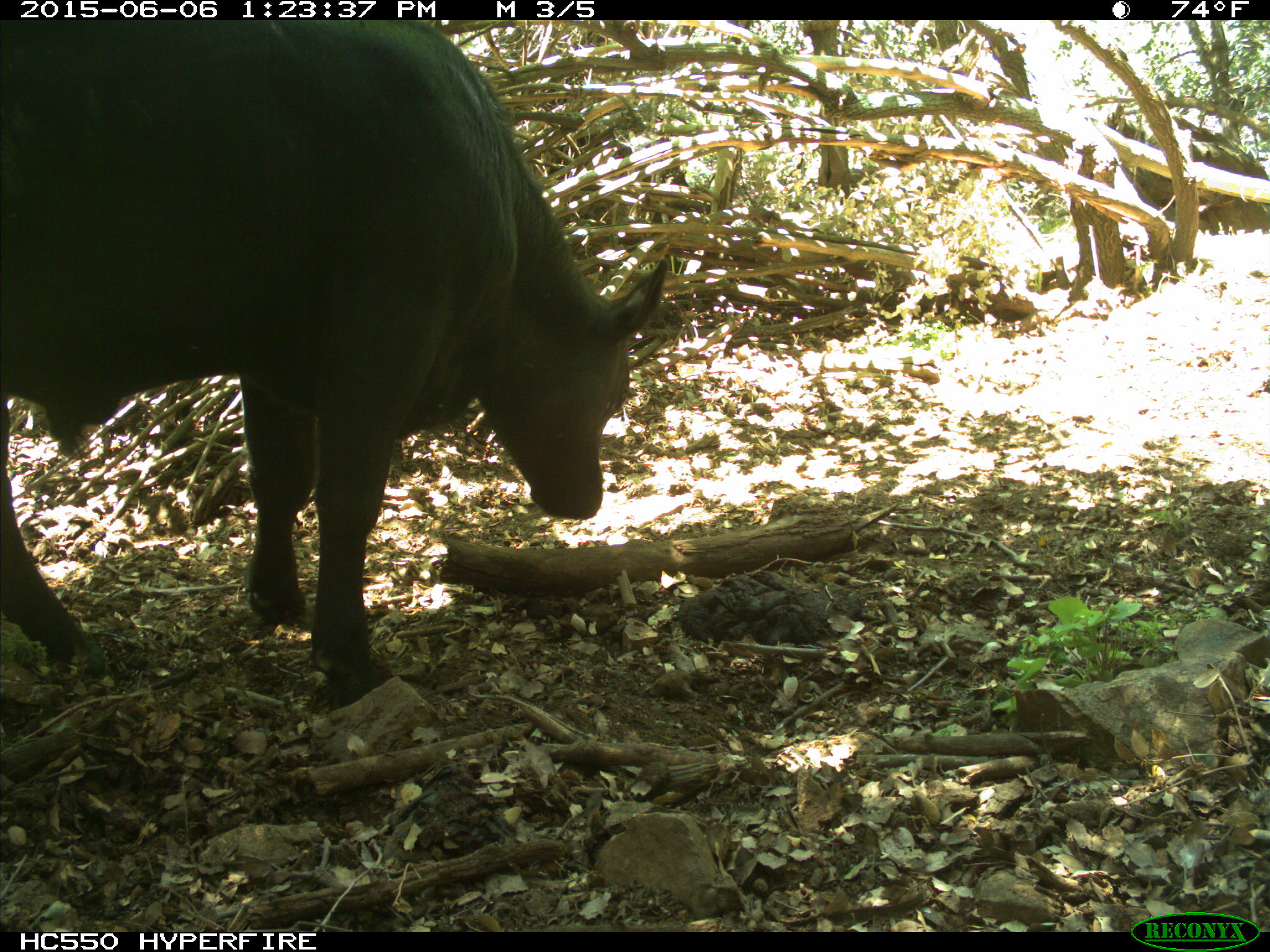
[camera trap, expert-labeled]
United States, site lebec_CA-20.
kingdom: Animalia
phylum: Chordata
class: Mammalia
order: Artiodactyla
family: Bovidae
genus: Bos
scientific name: Bos taurus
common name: domestic cow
Bos taurus (domestic cow).